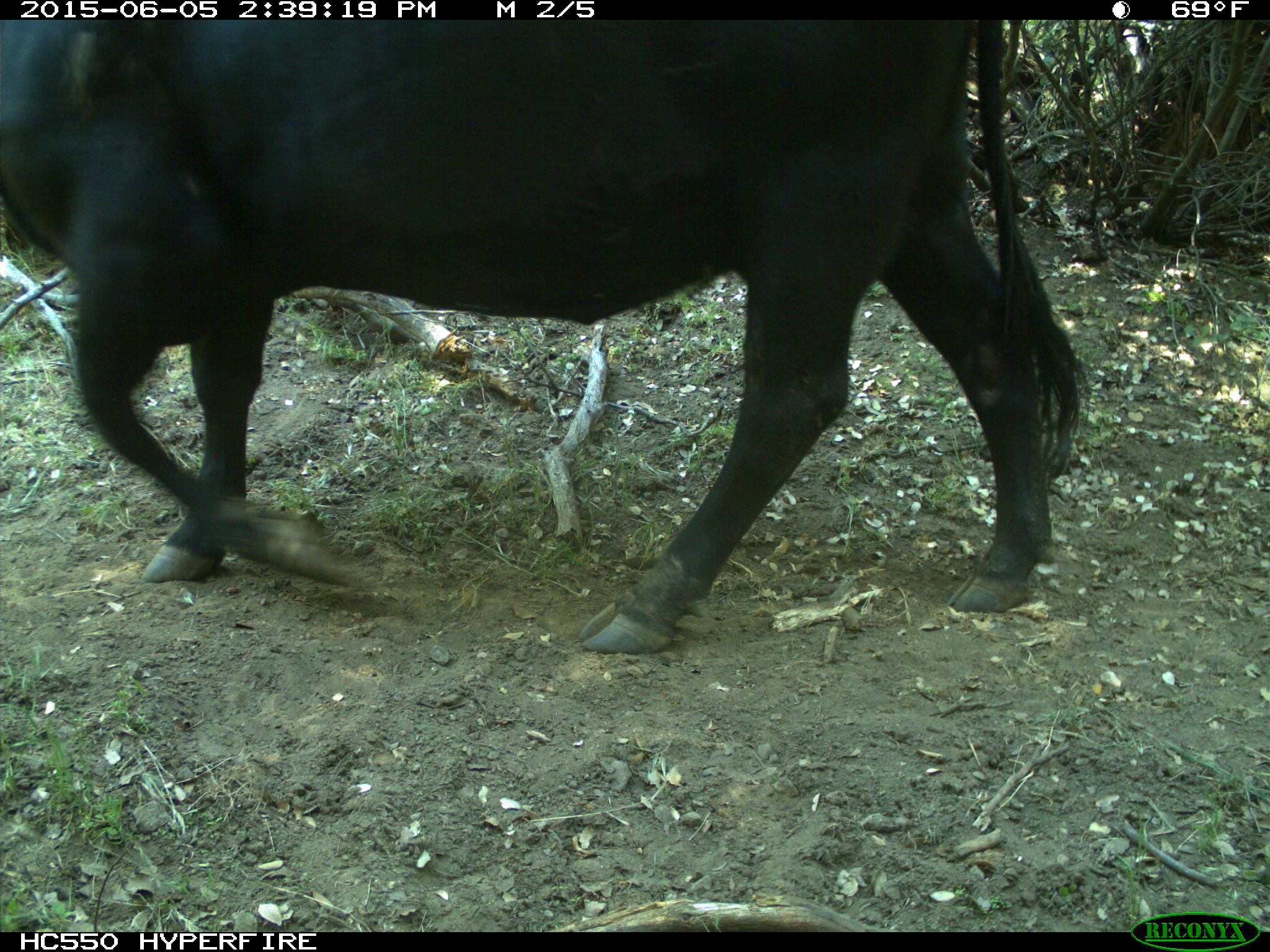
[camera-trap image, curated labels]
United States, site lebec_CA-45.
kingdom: Animalia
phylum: Chordata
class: Mammalia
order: Artiodactyla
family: Bovidae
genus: Bos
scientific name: Bos taurus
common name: domestic cow